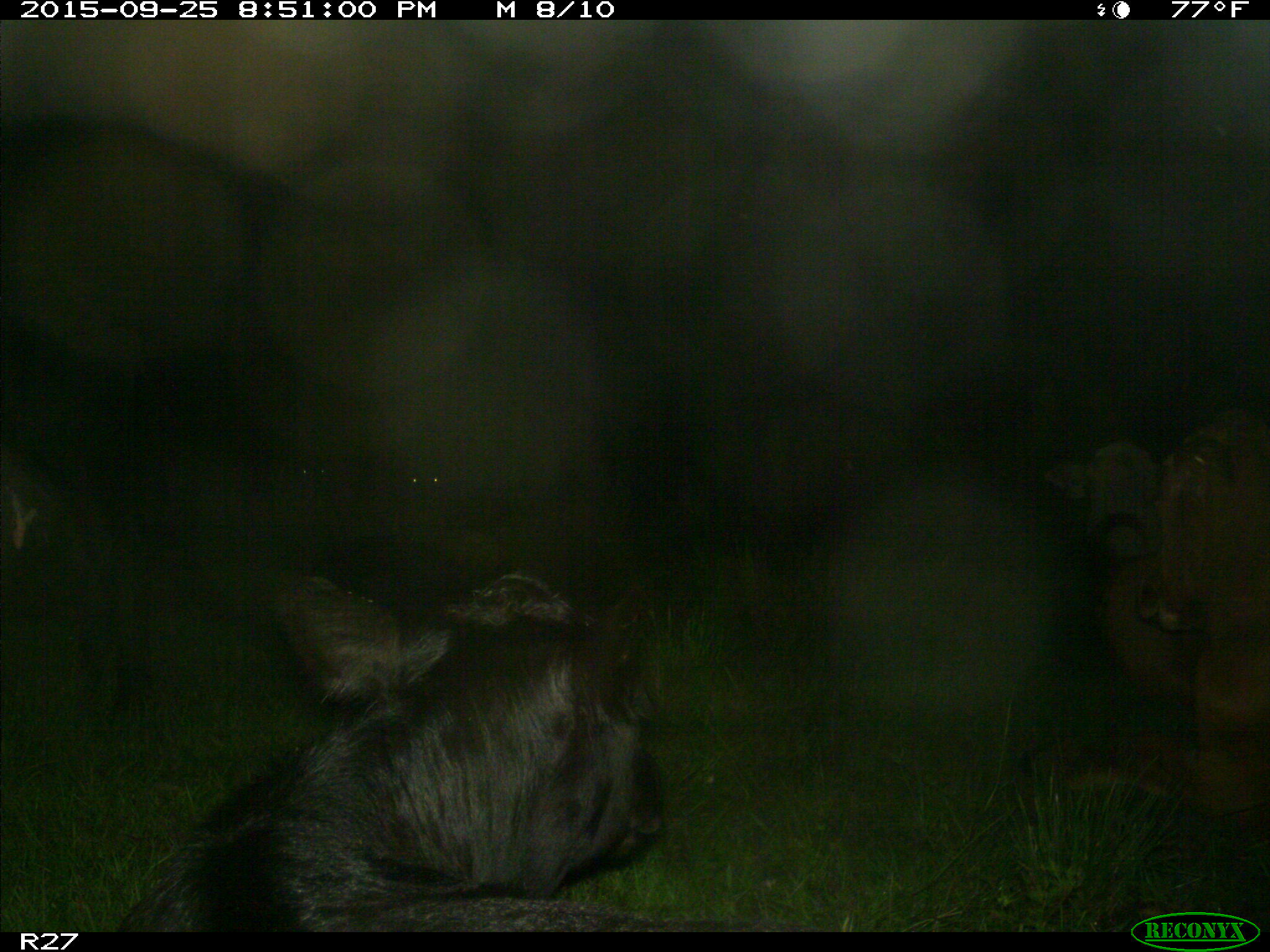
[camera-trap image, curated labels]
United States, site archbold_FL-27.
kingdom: Animalia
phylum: Chordata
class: Mammalia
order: Artiodactyla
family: Bovidae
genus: Bos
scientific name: Bos taurus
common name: domestic cow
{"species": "Bos taurus (domestic cow)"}